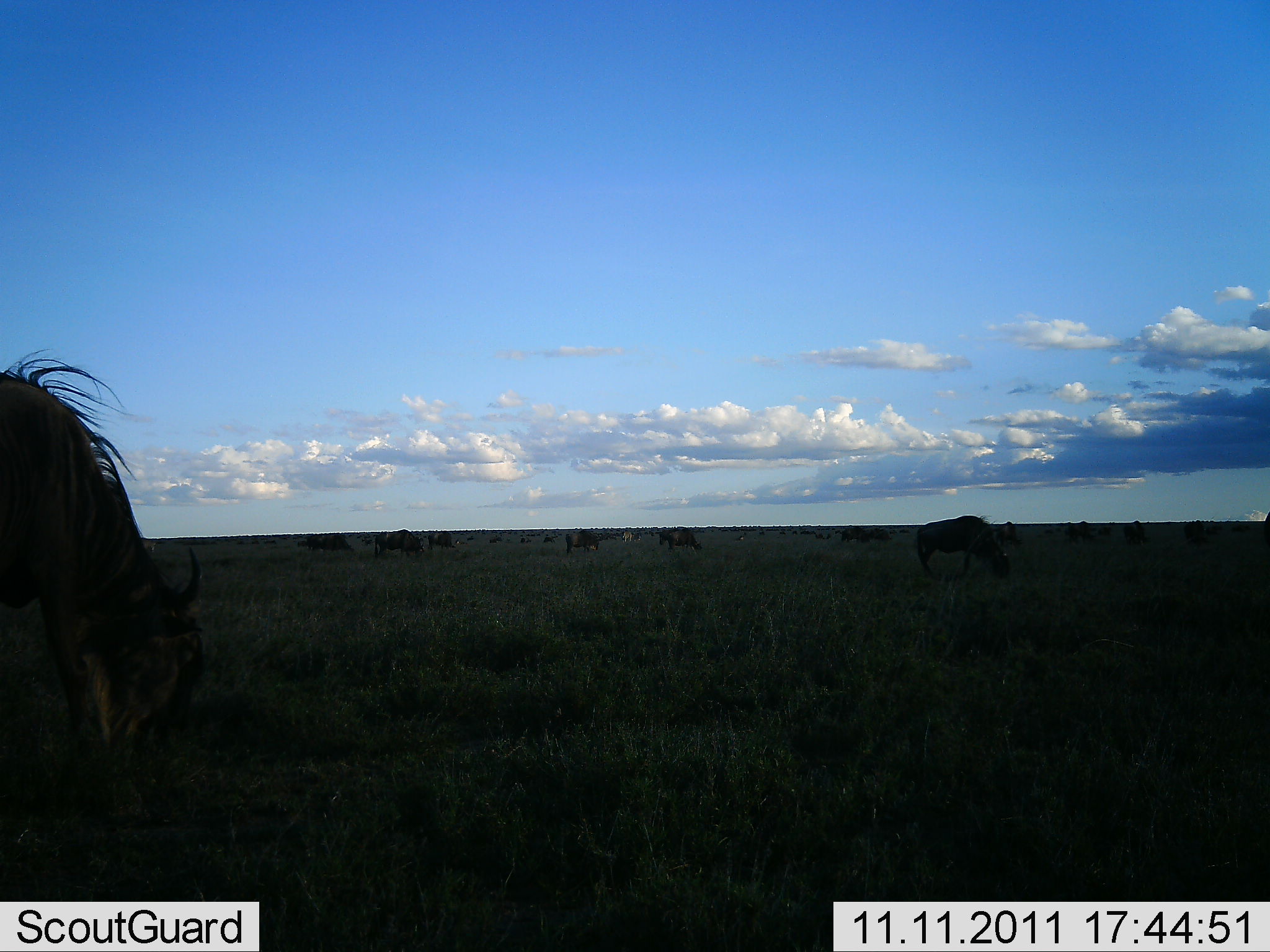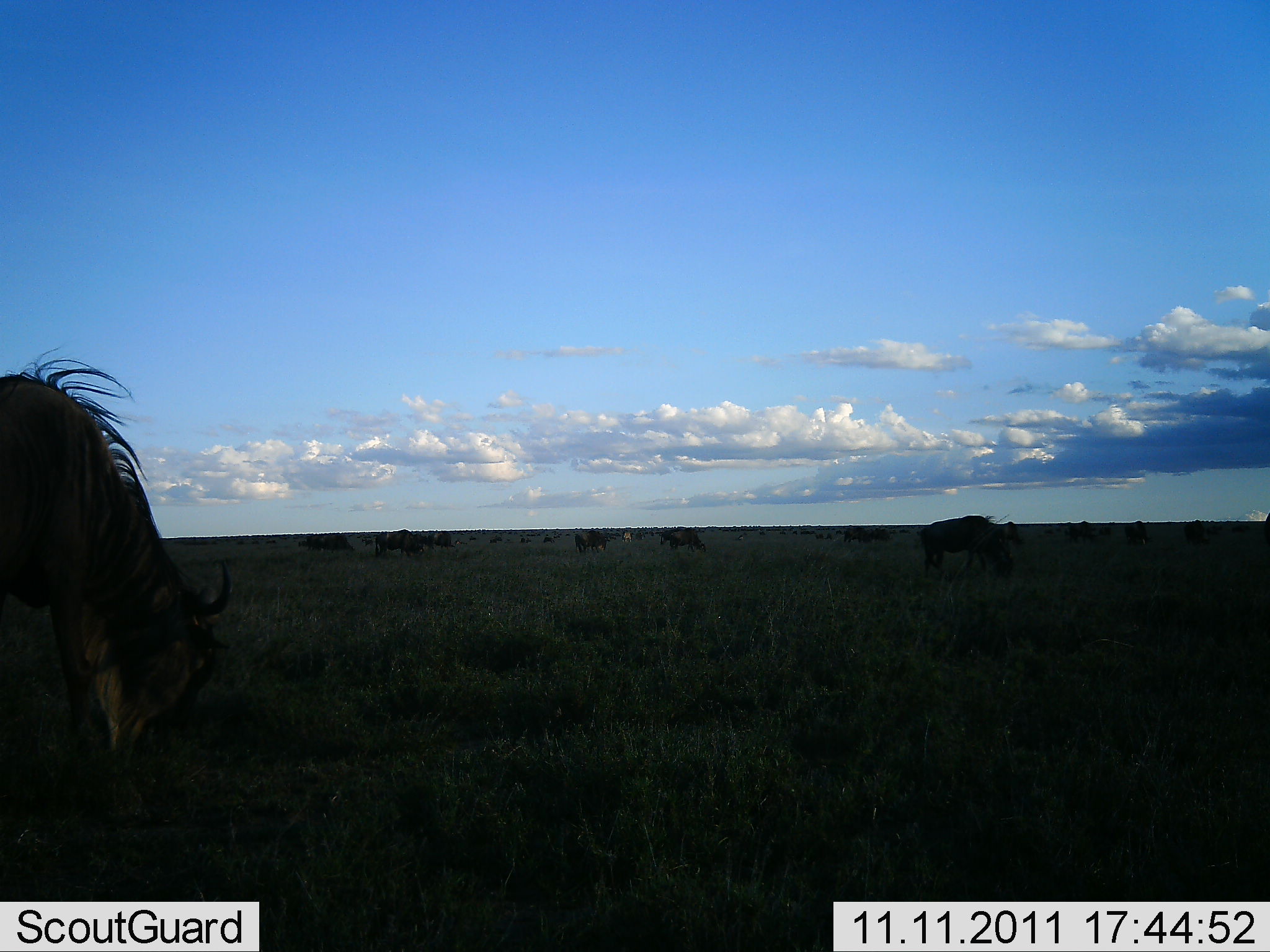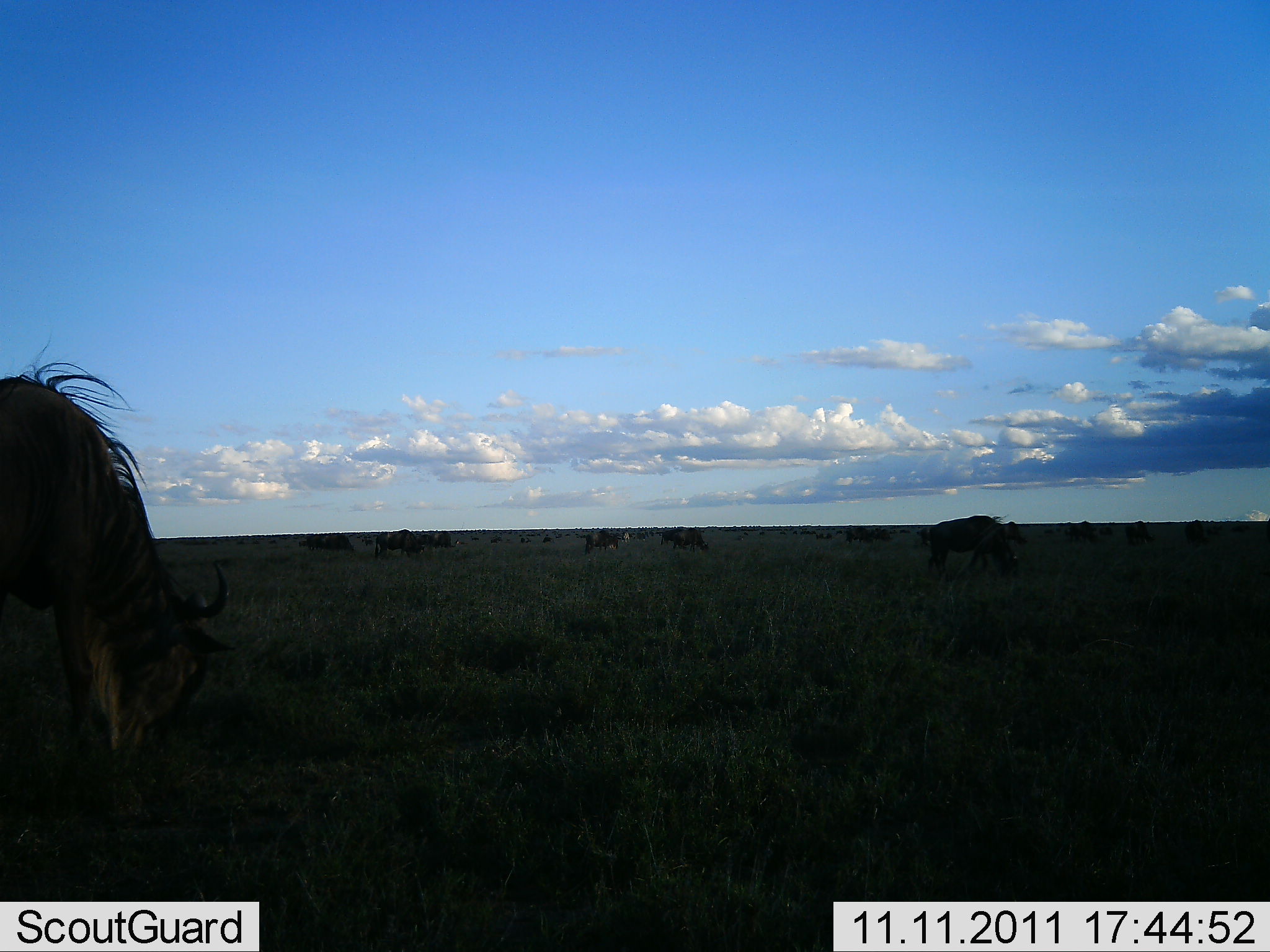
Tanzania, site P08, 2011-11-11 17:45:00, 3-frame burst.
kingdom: Animalia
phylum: Chordata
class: Mammalia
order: Artiodactyla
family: Bovidae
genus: Connochaetes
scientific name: Connochaetes taurinus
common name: blue wildebeest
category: wildebeest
Wildebeest (blue wildebeest) (Connochaetes taurinus), count 11-50. Behavior (volunteer vote fractions): standing 10%, resting 0%, moving 30%, interacting 0%. Young present (vote fraction): 0%. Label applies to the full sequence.